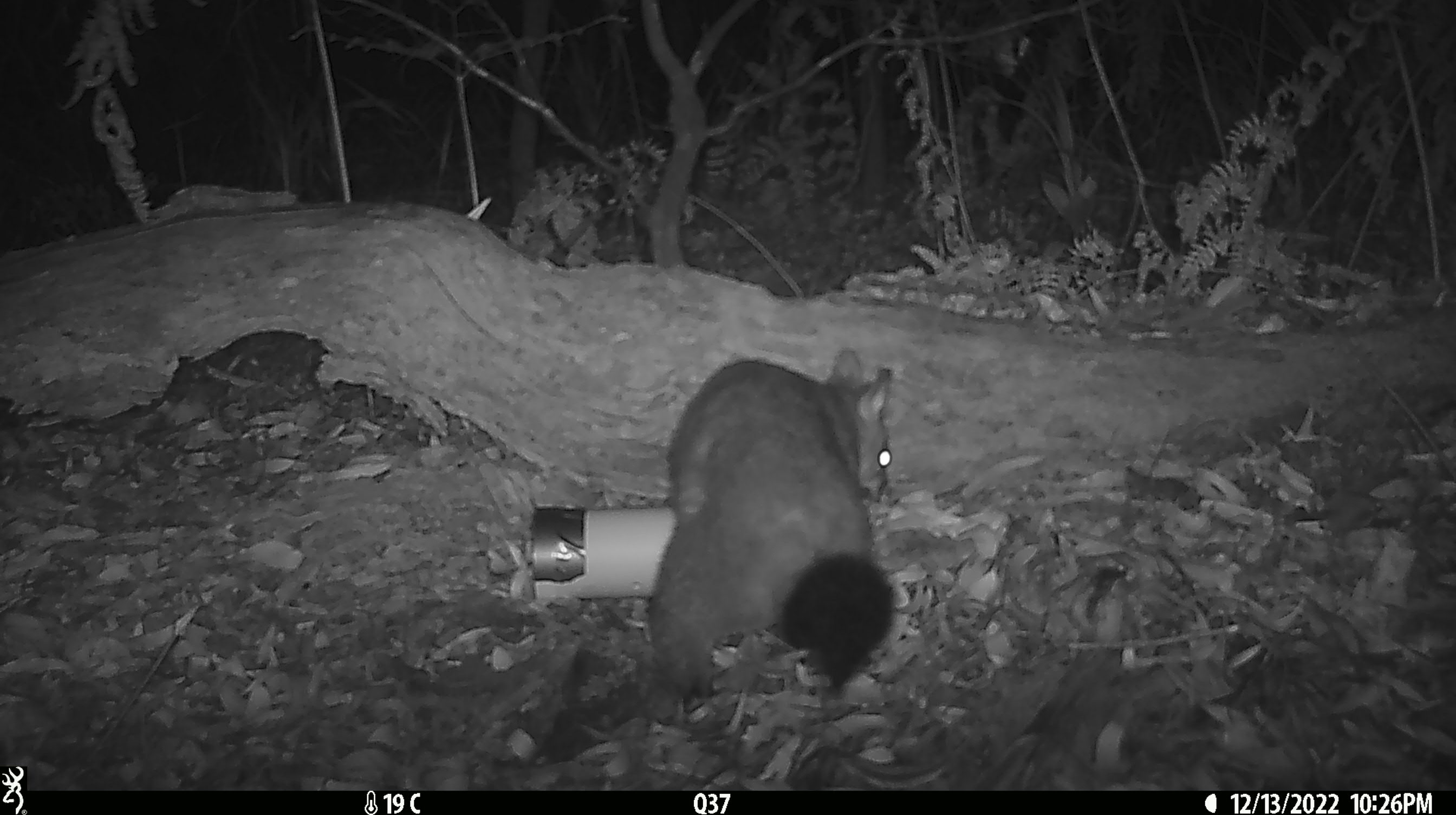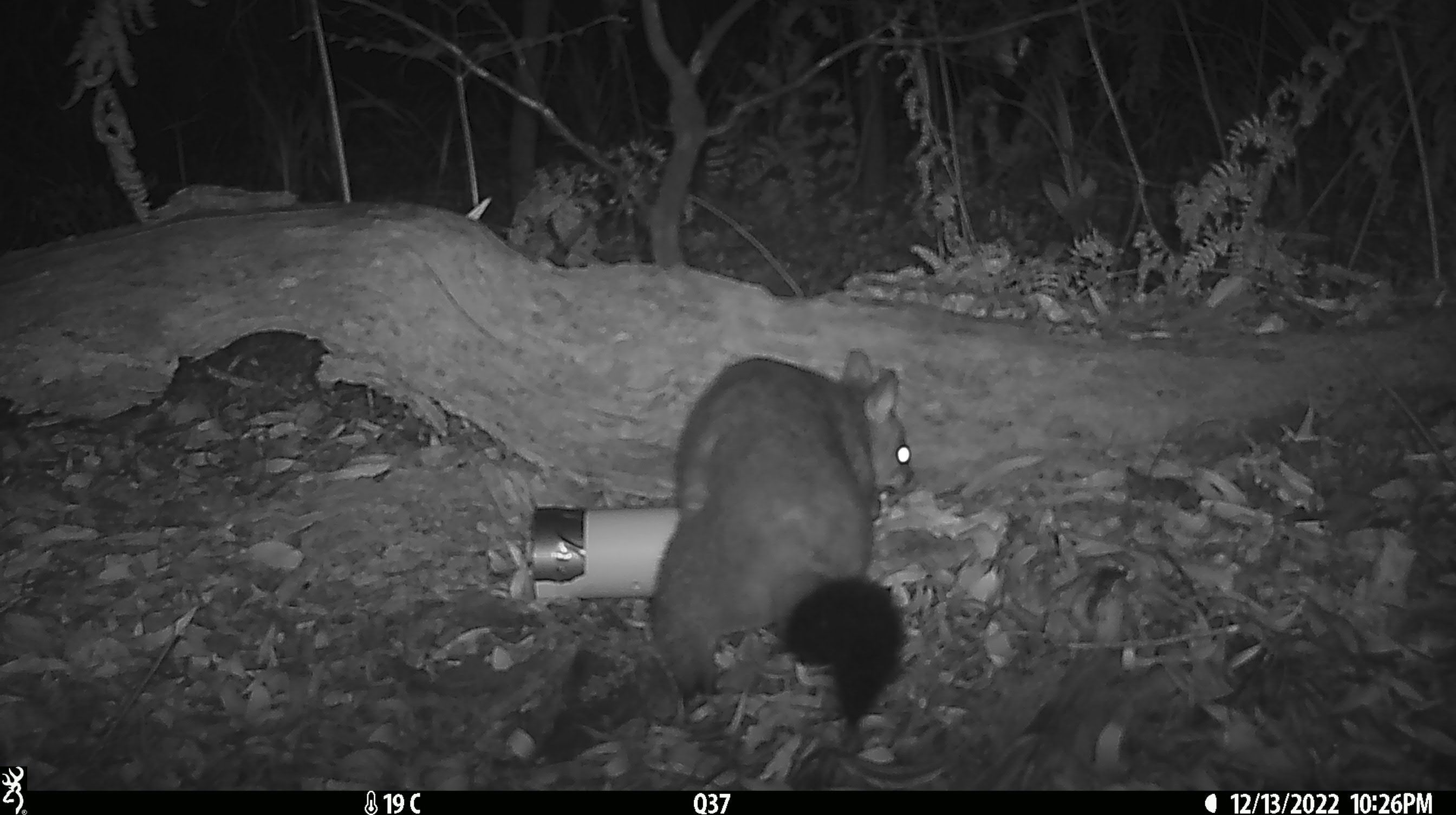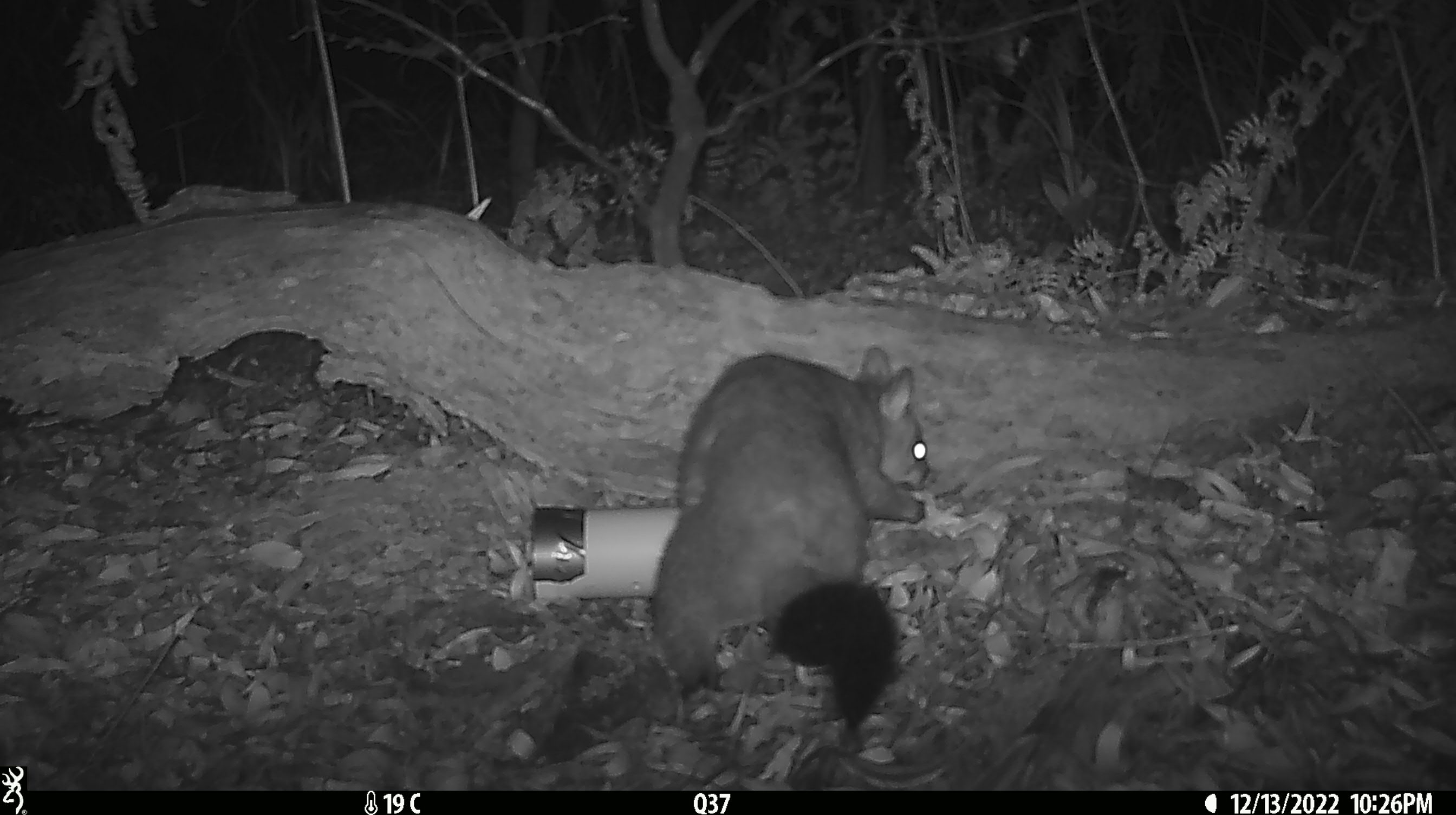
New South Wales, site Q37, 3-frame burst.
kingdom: Animalia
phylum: Chordata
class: Mammalia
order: Diprotodontia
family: Phalangeridae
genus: Trichosurus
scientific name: Trichosurus vulpecula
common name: common brushtail possum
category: possum